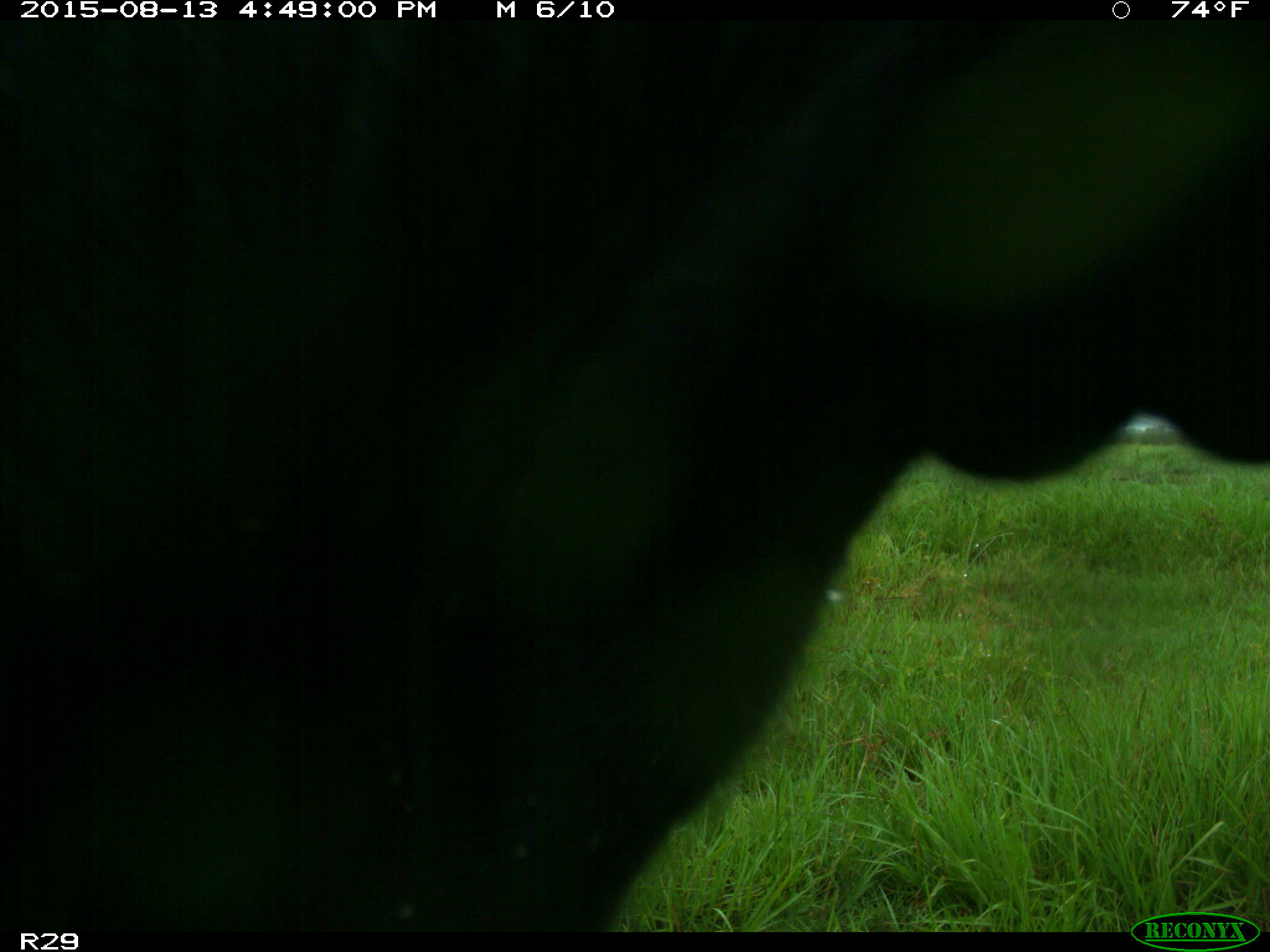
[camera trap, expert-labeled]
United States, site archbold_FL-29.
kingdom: Animalia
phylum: Chordata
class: Mammalia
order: Artiodactyla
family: Bovidae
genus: Bos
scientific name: Bos taurus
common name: domestic cow